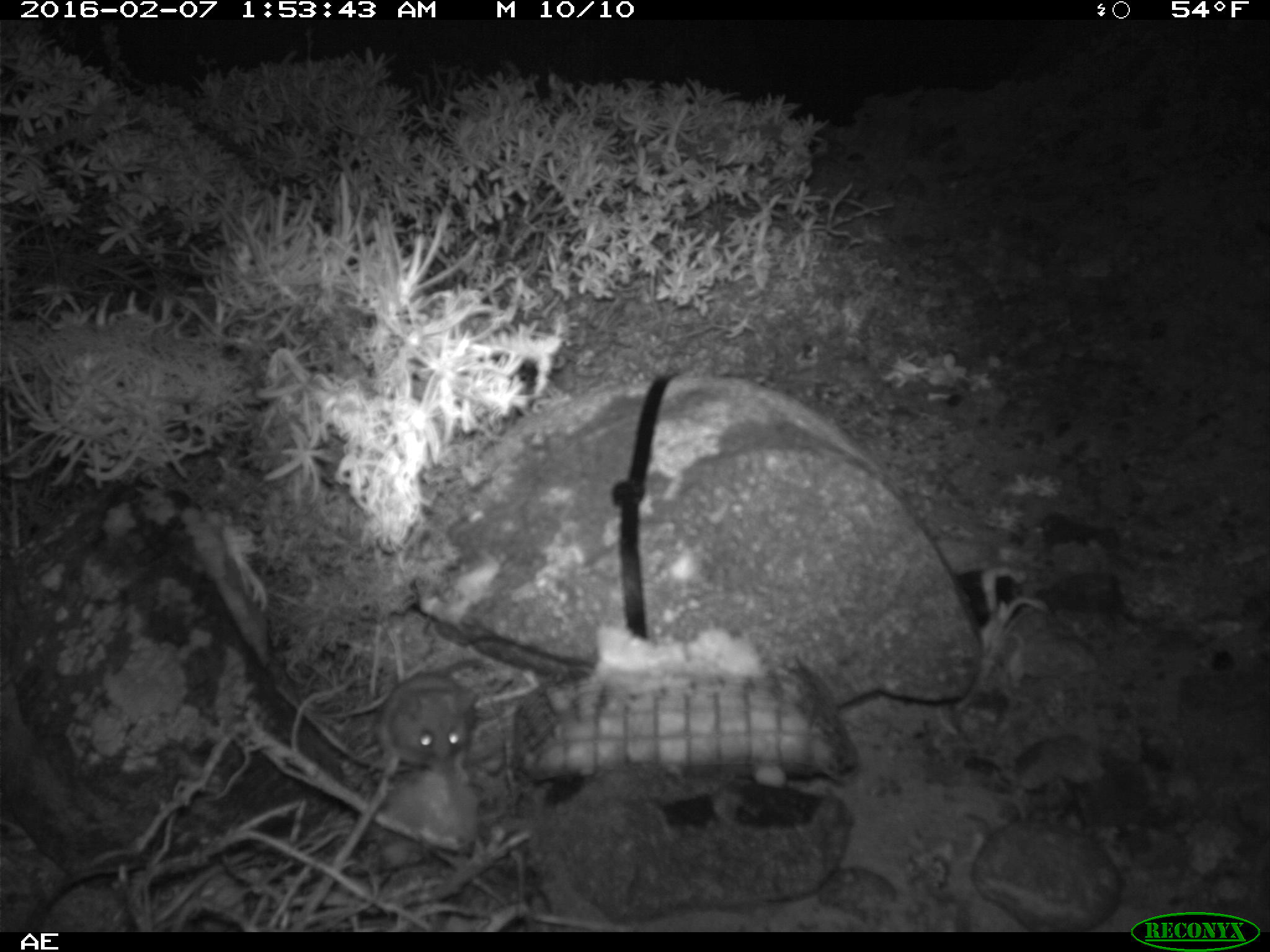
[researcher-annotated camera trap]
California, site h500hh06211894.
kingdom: Animalia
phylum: Chordata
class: Mammalia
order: Rodentia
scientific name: Rodentia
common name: rodent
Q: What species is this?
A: Rodent (Rodentia).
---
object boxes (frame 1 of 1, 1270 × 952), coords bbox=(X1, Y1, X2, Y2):
rodent: bbox=(375, 654, 486, 782)